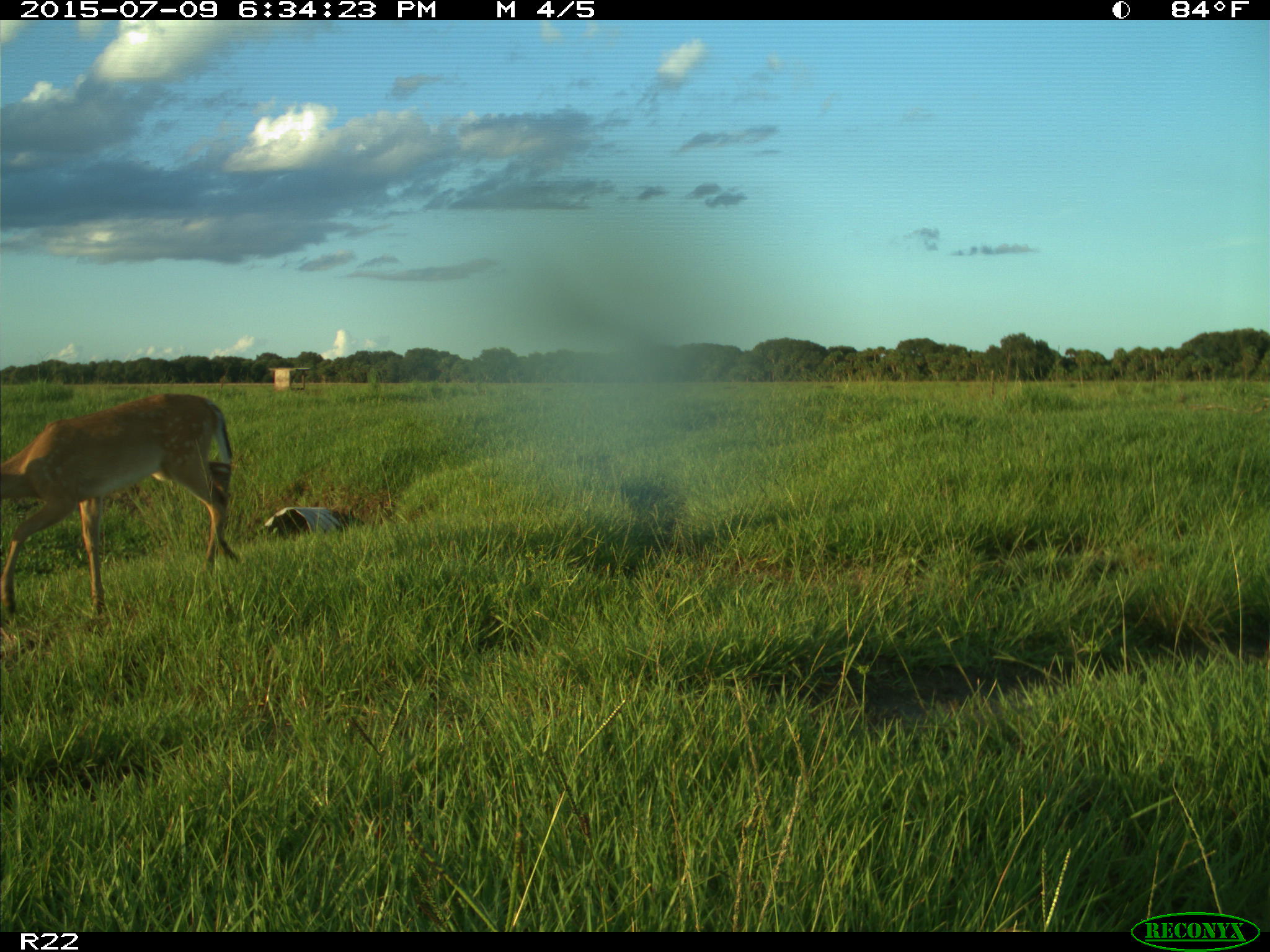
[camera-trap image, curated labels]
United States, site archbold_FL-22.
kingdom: Animalia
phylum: Chordata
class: Mammalia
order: Artiodactyla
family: Bovidae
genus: Bos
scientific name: Bos taurus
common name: domestic cow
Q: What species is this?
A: Bos taurus (domestic cow).